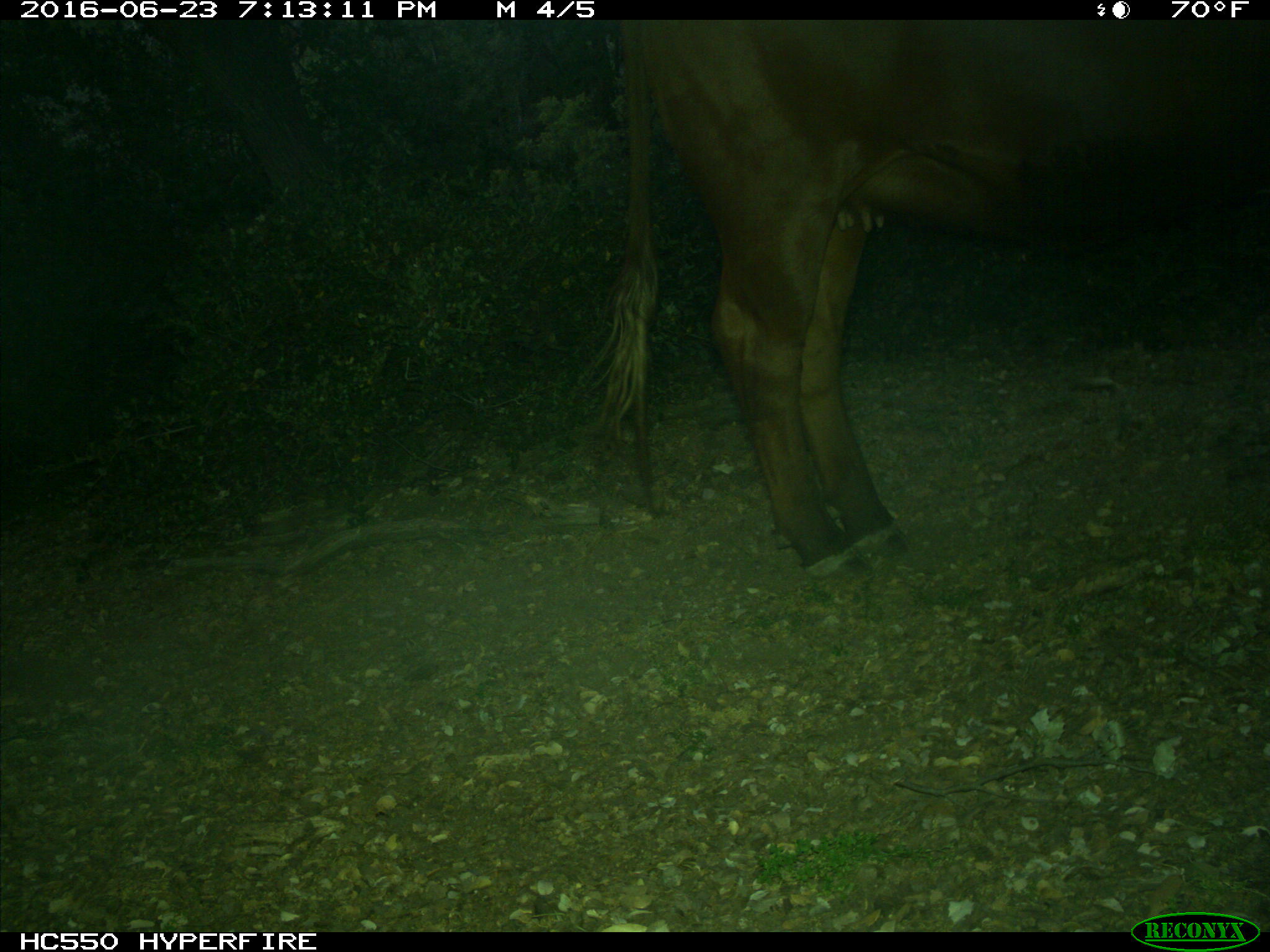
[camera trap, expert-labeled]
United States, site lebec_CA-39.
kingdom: Animalia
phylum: Chordata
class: Mammalia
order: Artiodactyla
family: Bovidae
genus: Bos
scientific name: Bos taurus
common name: domestic cow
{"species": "Bos taurus (domestic cow)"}